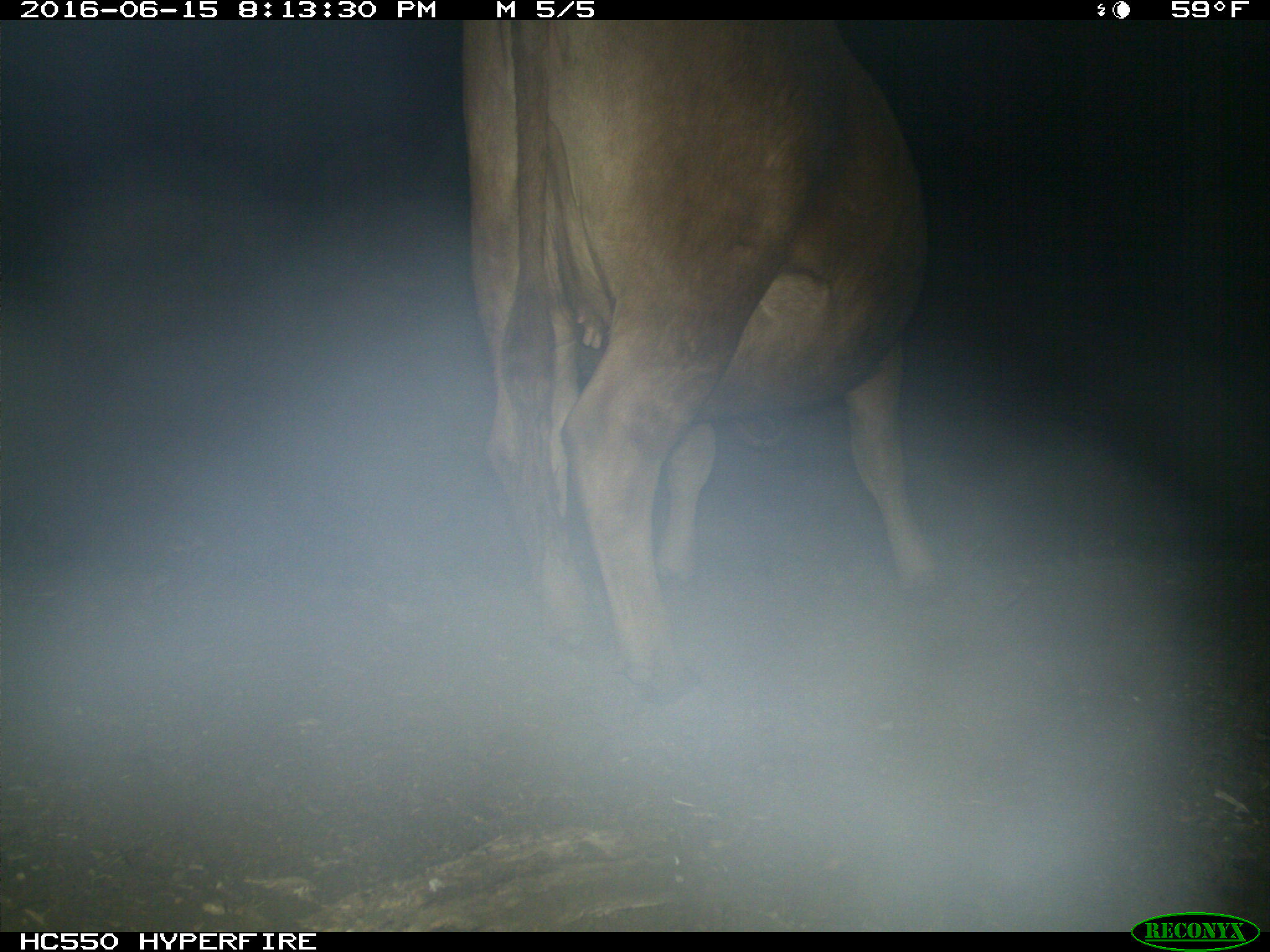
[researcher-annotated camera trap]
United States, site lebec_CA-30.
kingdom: Animalia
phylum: Chordata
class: Mammalia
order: Artiodactyla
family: Bovidae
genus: Bos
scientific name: Bos taurus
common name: domestic cow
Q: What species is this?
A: Bos taurus (domestic cow).